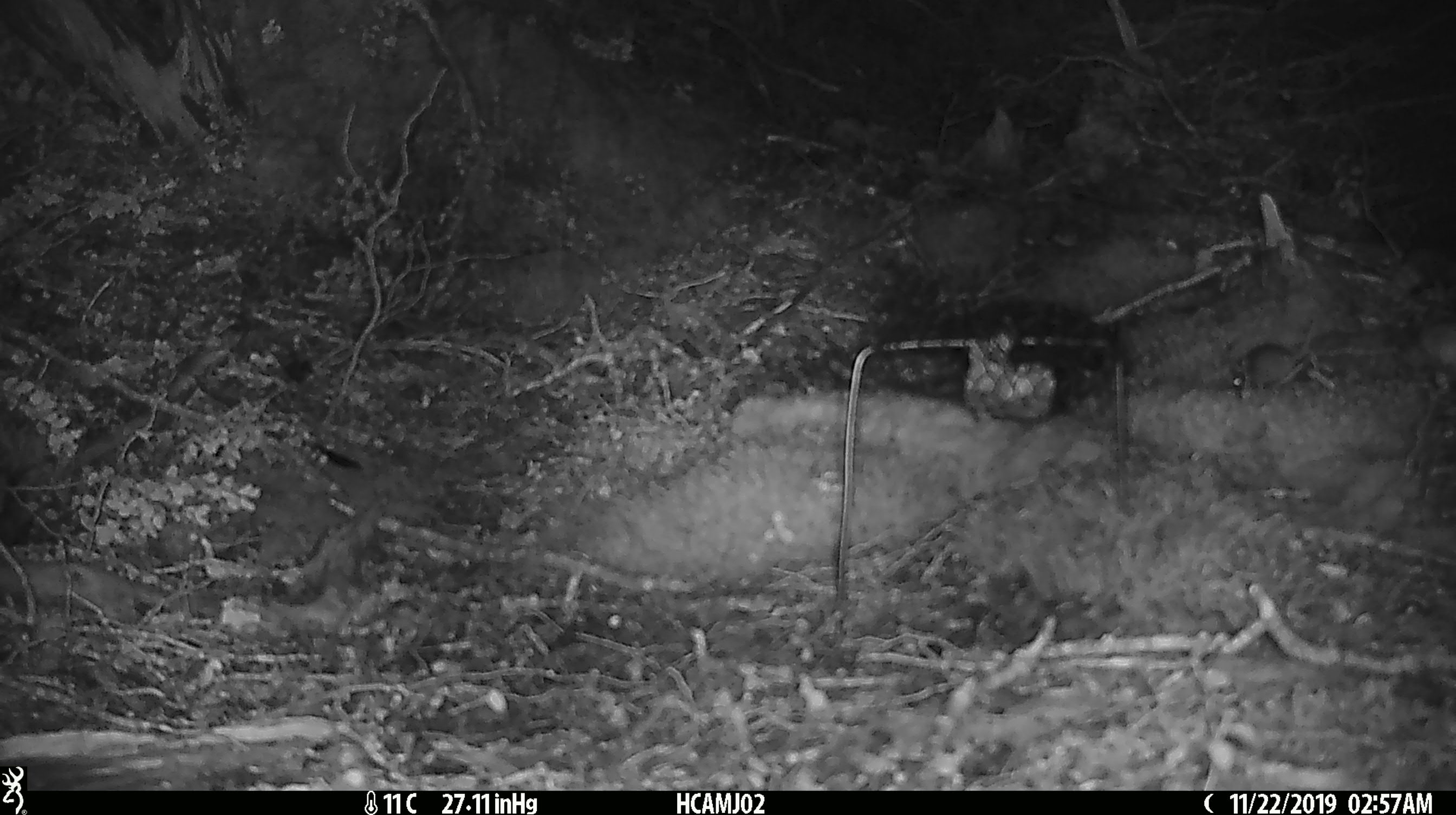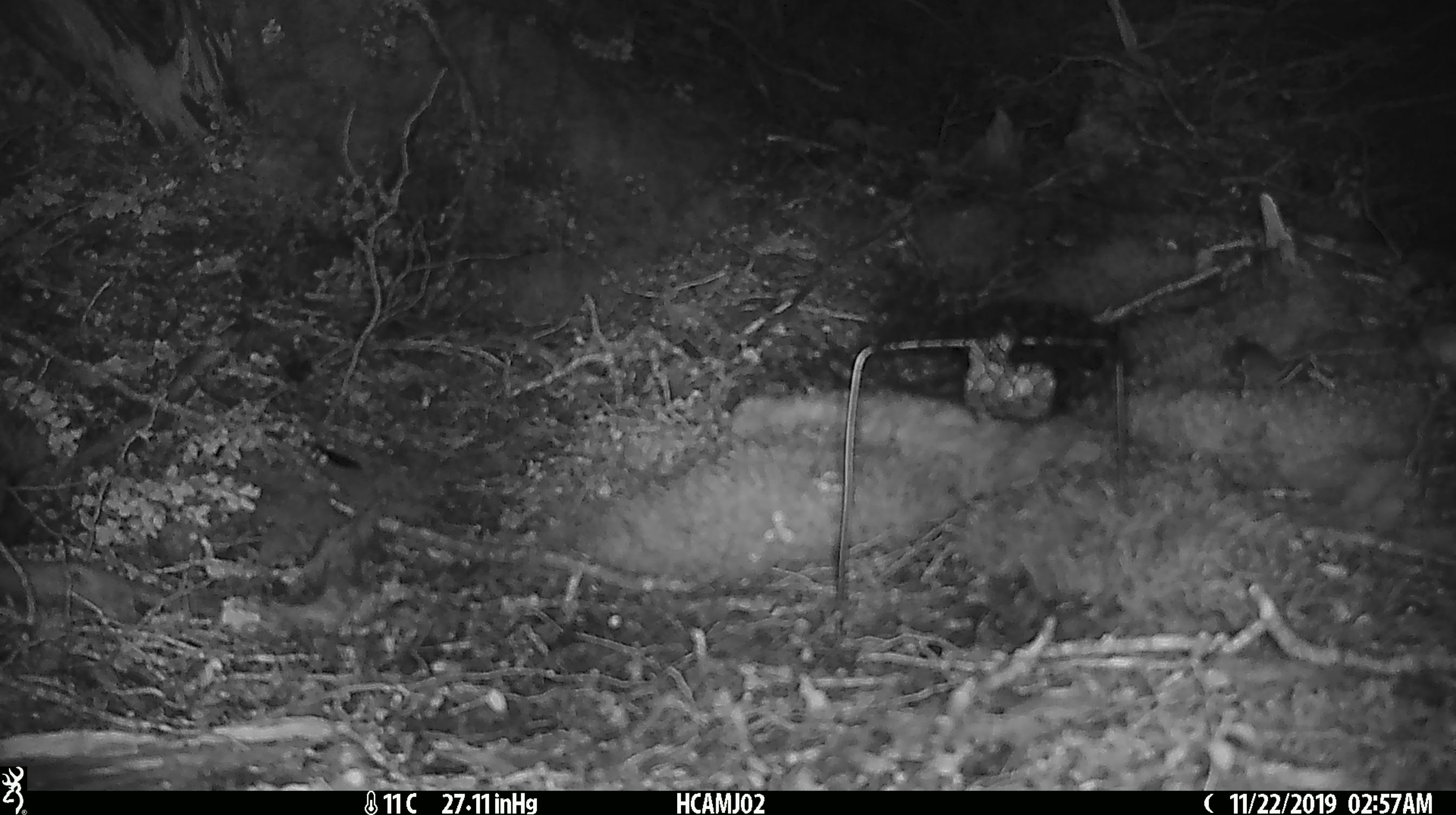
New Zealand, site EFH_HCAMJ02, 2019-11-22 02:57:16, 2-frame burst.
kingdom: Animalia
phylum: Chordata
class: Mammalia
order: Rodentia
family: Muridae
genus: Mus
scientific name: Mus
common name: mouse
Mouse (Mus).